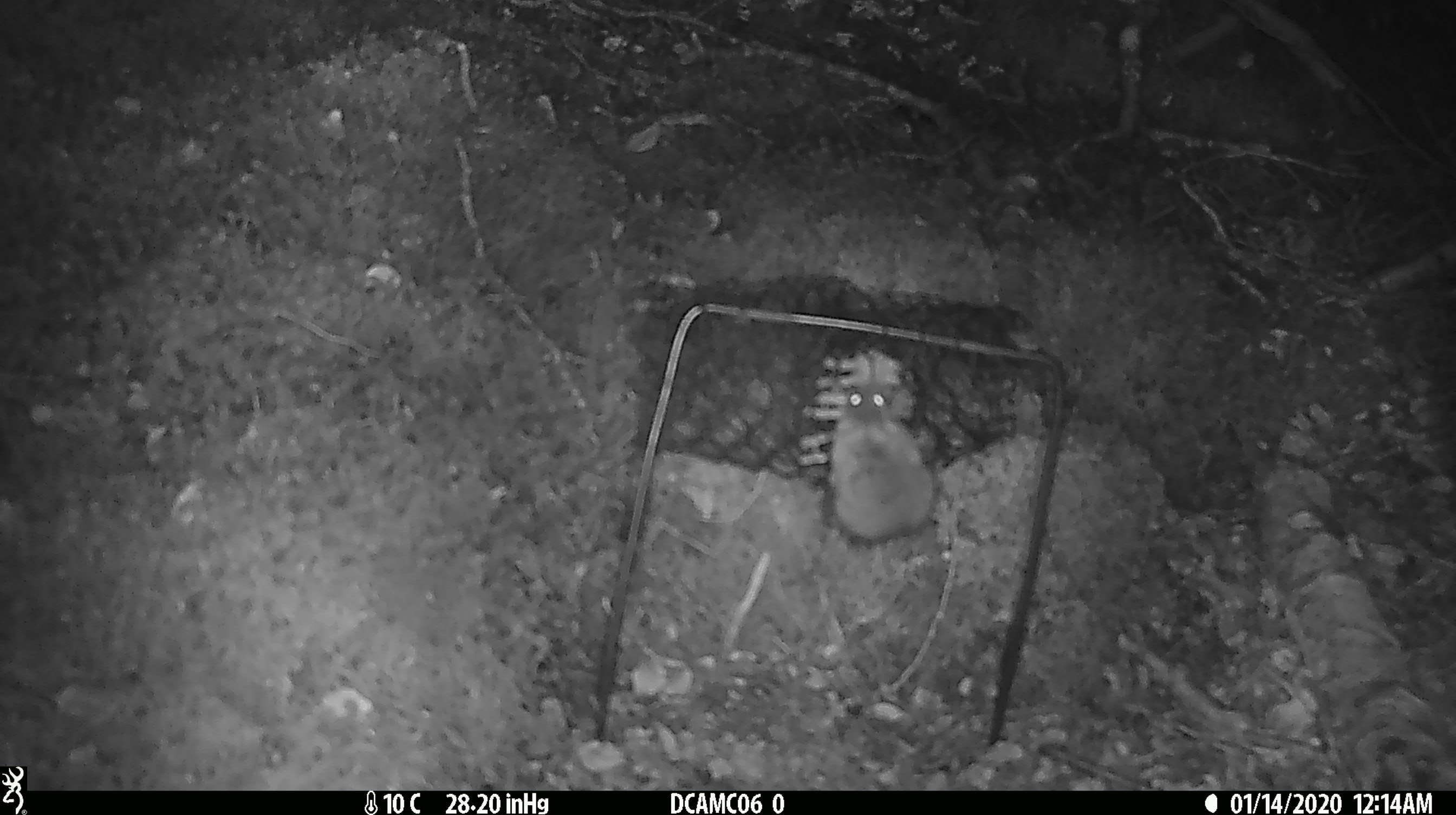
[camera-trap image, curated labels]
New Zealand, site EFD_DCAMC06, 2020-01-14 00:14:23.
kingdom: Animalia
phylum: Chordata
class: Mammalia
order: Rodentia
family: Muridae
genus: Mus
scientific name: Mus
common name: mouse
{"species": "mouse (Mus)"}